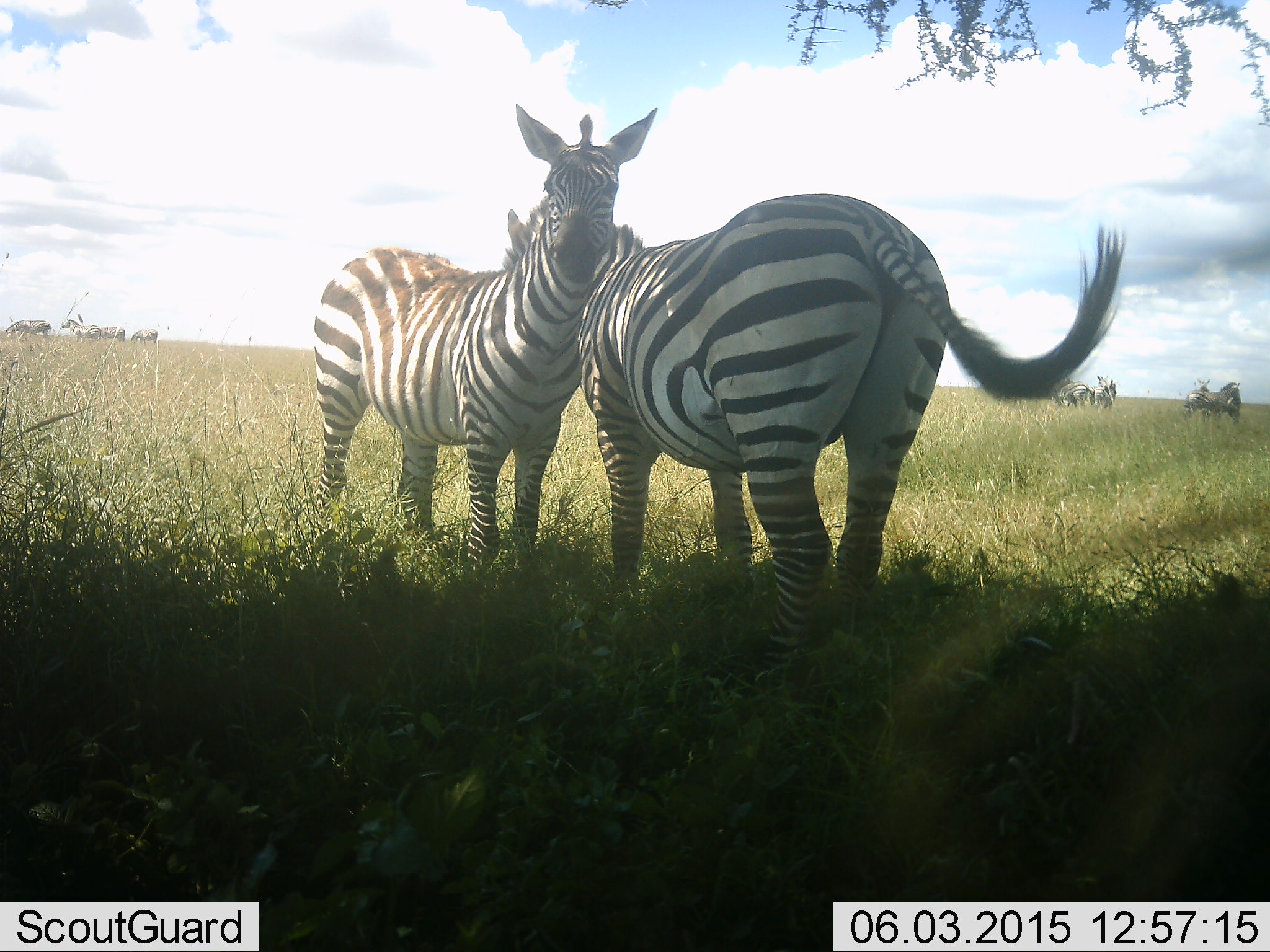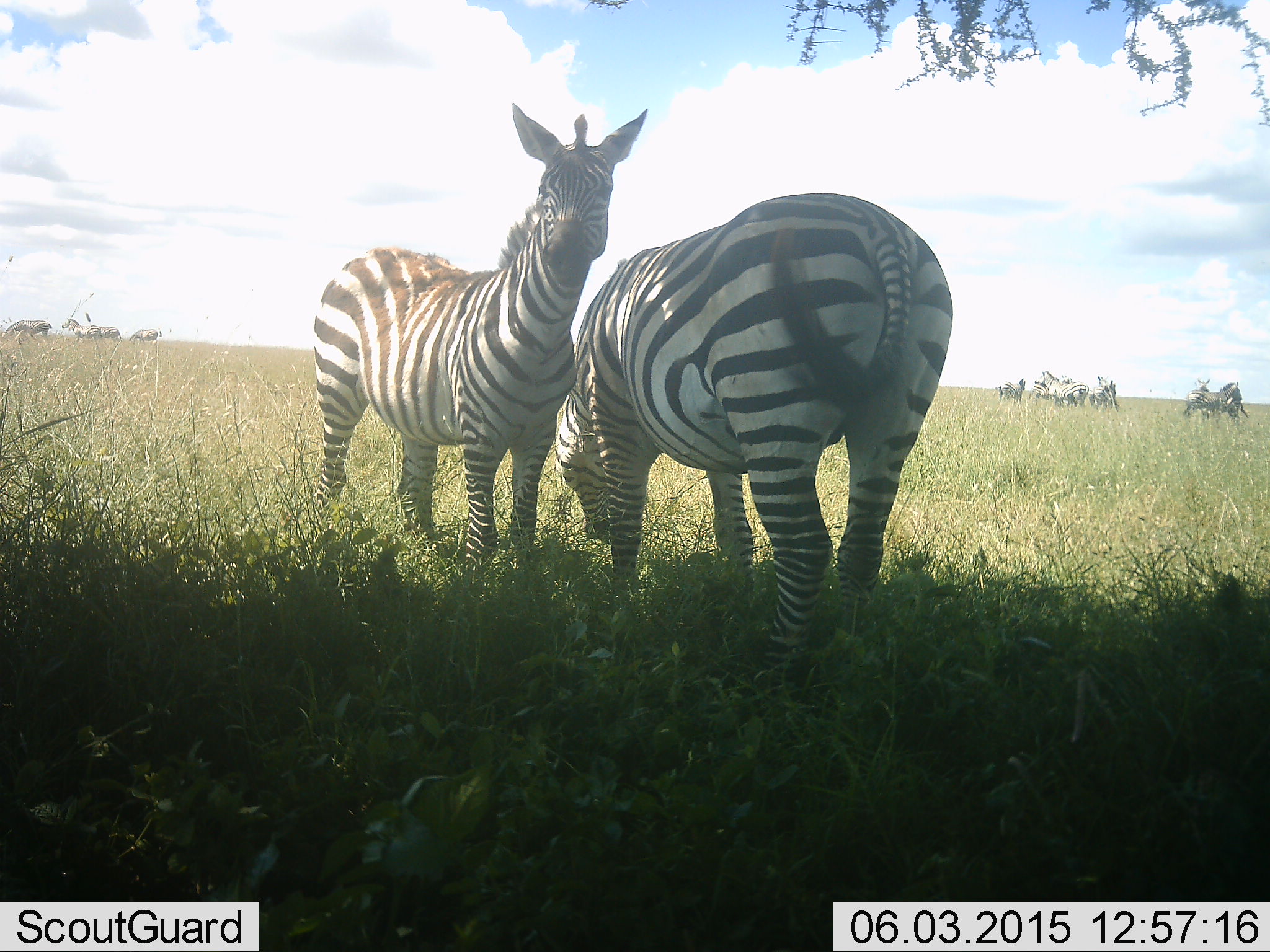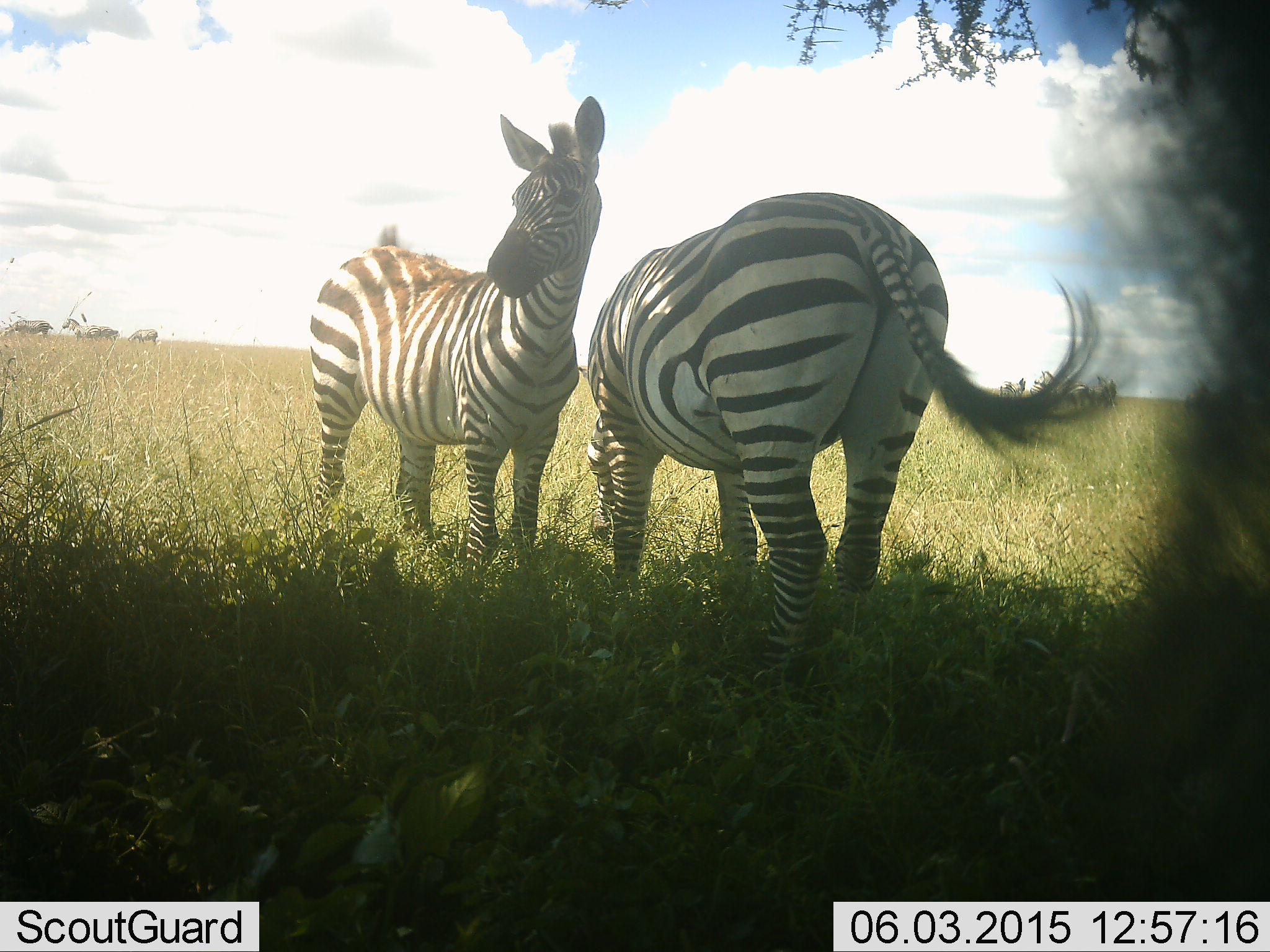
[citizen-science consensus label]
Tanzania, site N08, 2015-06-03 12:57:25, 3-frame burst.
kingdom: Animalia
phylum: Chordata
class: Mammalia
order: Perissodactyla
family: Equidae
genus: Equus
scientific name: Equus quagga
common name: plains zebra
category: zebra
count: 7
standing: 90%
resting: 0%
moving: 0%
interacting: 20%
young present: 10%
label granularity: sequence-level